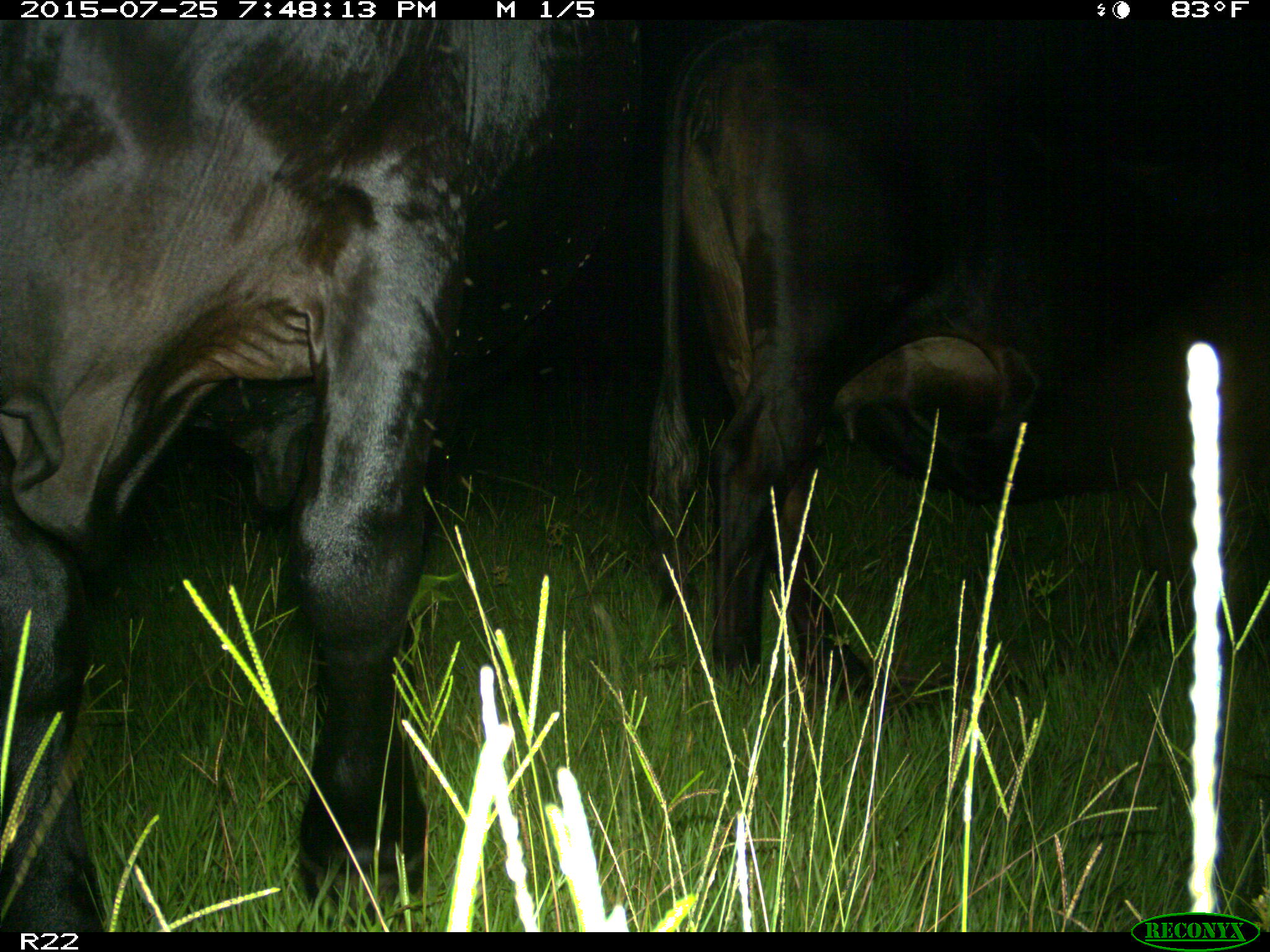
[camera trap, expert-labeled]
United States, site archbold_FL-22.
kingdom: Animalia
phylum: Chordata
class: Mammalia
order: Artiodactyla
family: Bovidae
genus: Bos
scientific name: Bos taurus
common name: domestic cow